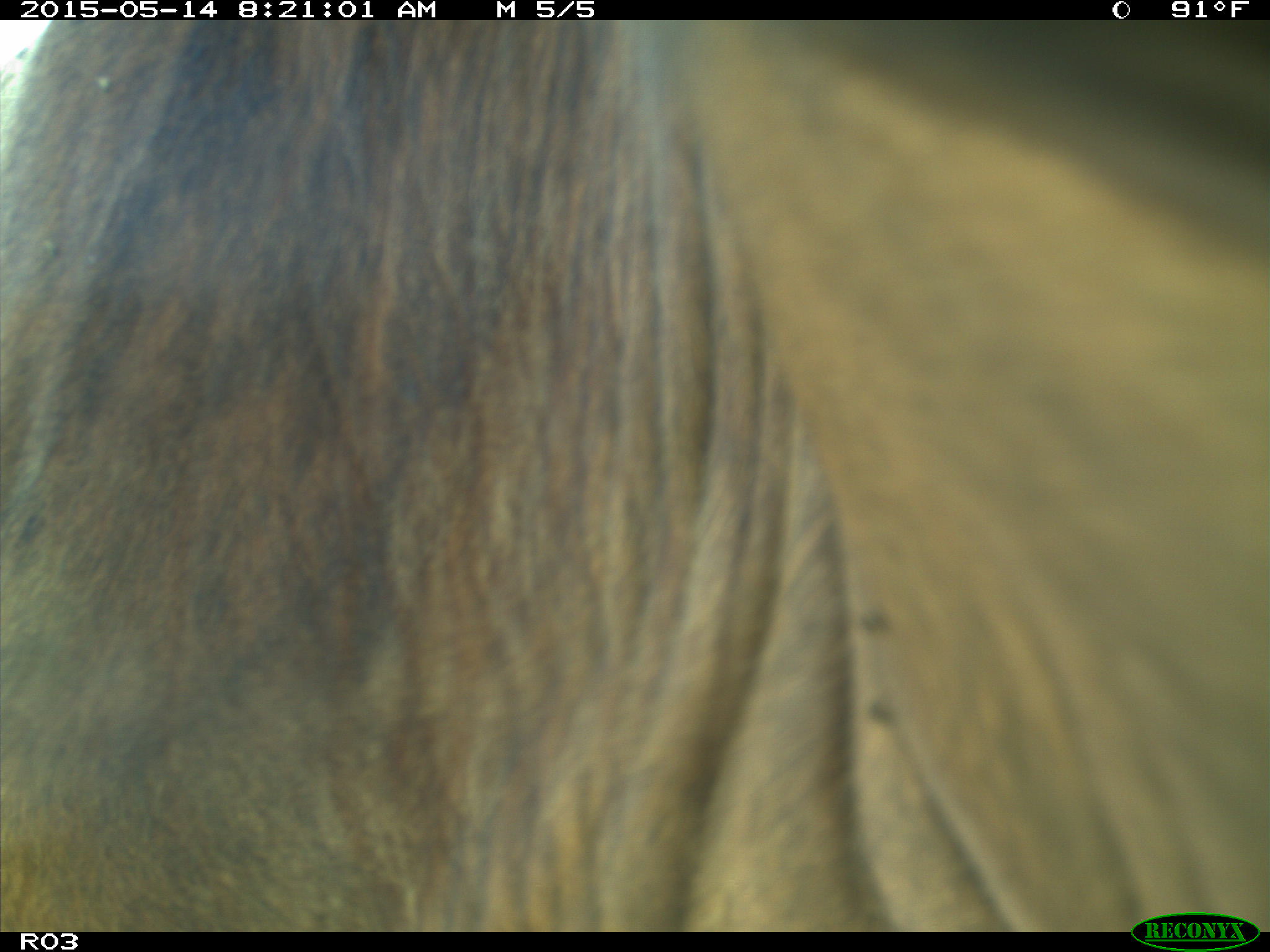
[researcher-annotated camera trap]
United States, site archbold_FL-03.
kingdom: Animalia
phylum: Chordata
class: Mammalia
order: Artiodactyla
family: Bovidae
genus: Bos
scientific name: Bos taurus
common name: domestic cow